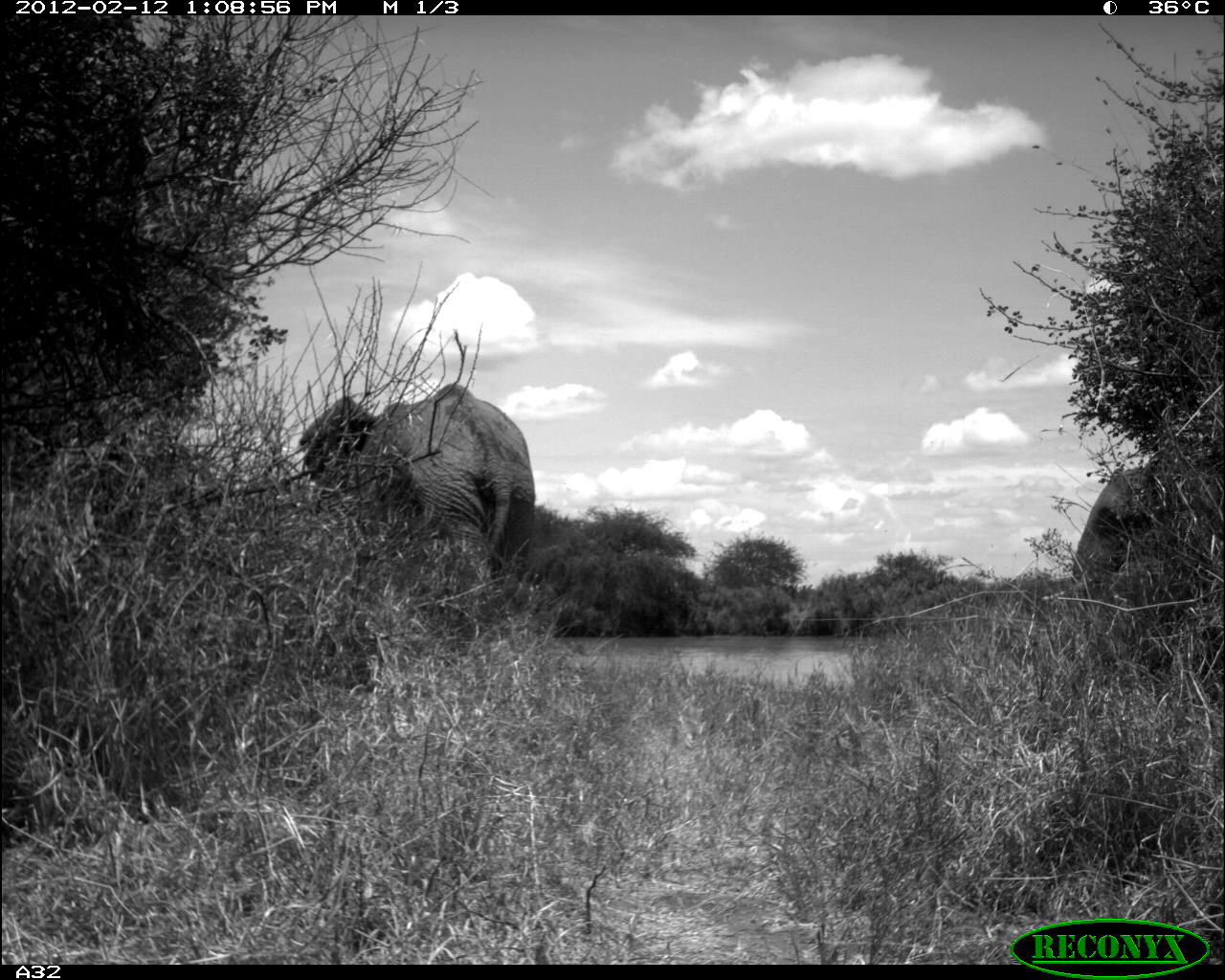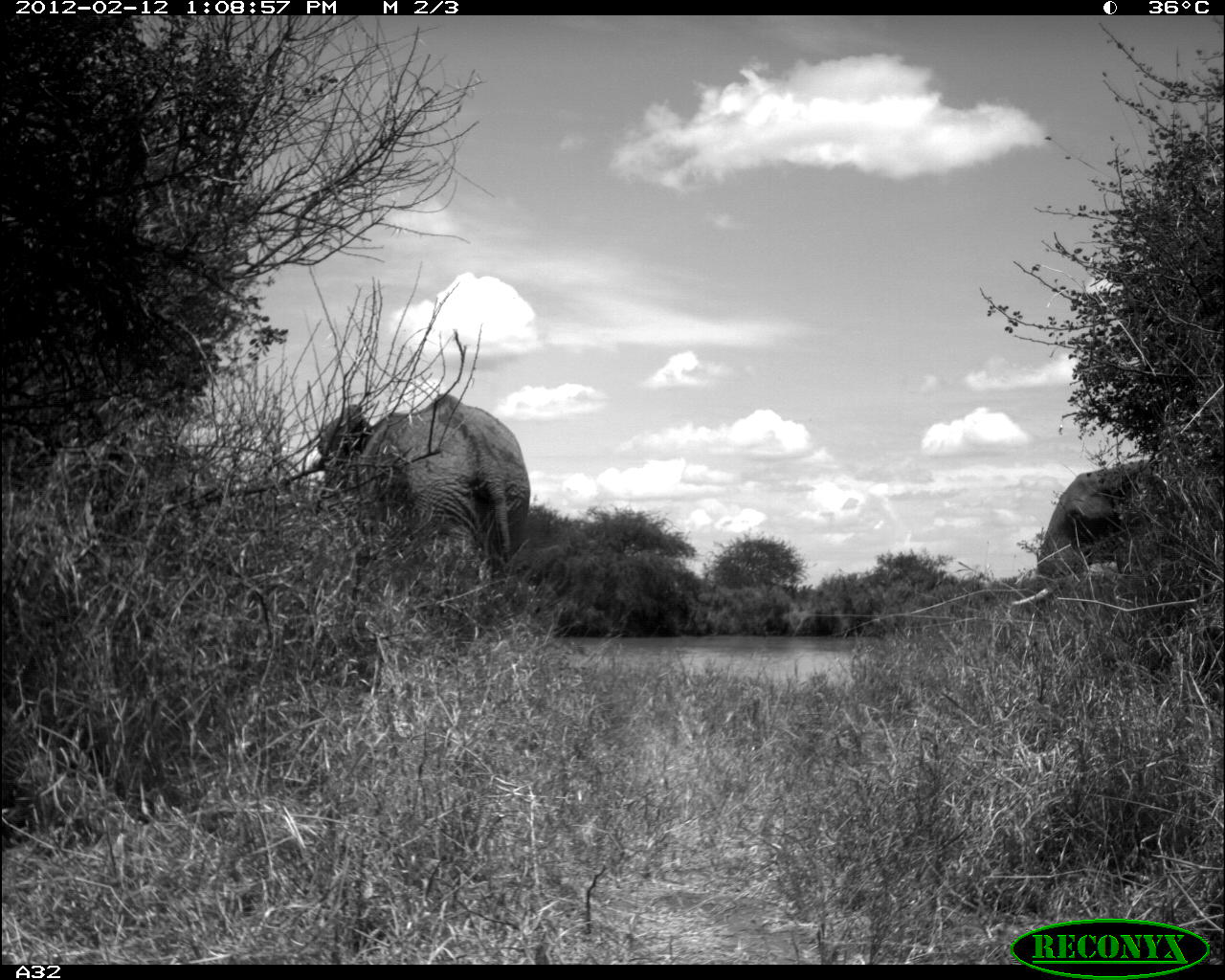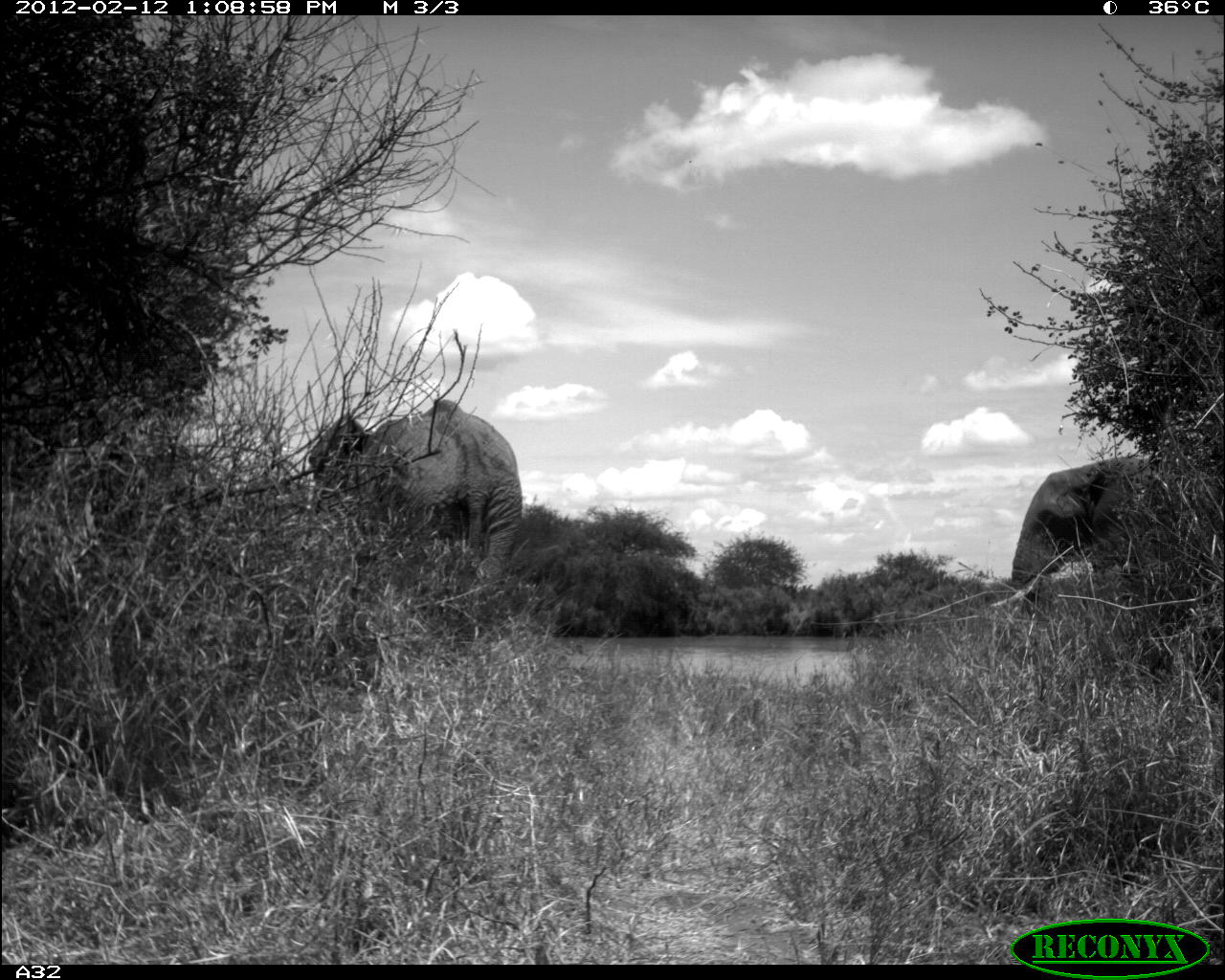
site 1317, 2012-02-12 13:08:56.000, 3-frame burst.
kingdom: Animalia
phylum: Chordata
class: Mammalia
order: Proboscidea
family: Elephantidae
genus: Loxodonta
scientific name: Loxodonta africana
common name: african bush elephant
Loxodonta africana (african bush elephant), count 2.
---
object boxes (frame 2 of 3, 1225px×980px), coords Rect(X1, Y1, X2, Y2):
loxodonta africana: Rect(317, 393, 530, 582); Rect(1011, 461, 1180, 612)